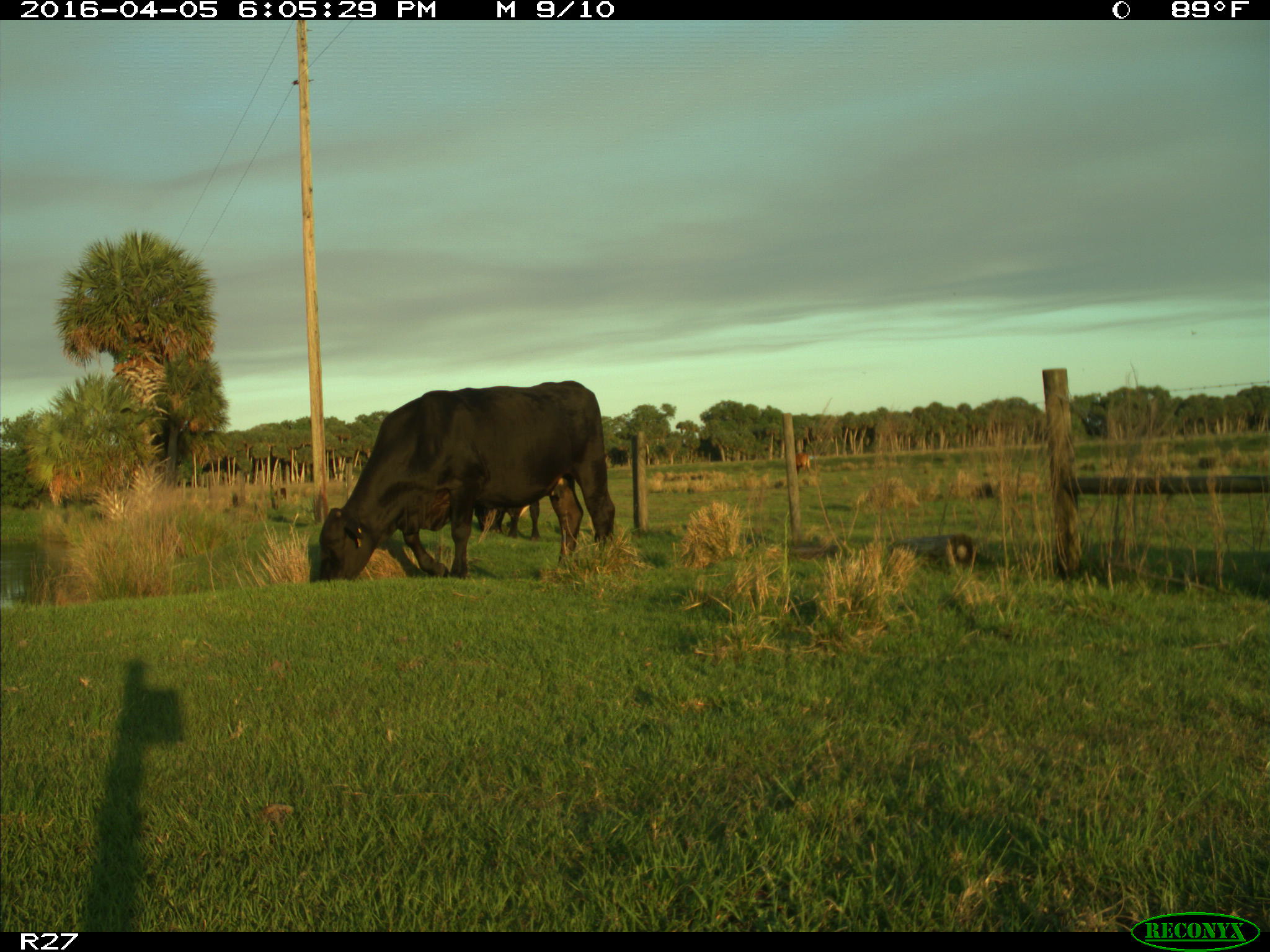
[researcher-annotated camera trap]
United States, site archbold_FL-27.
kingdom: Animalia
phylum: Chordata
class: Mammalia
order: Artiodactyla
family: Bovidae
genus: Bos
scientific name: Bos taurus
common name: domestic cow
Bos taurus (domestic cow).